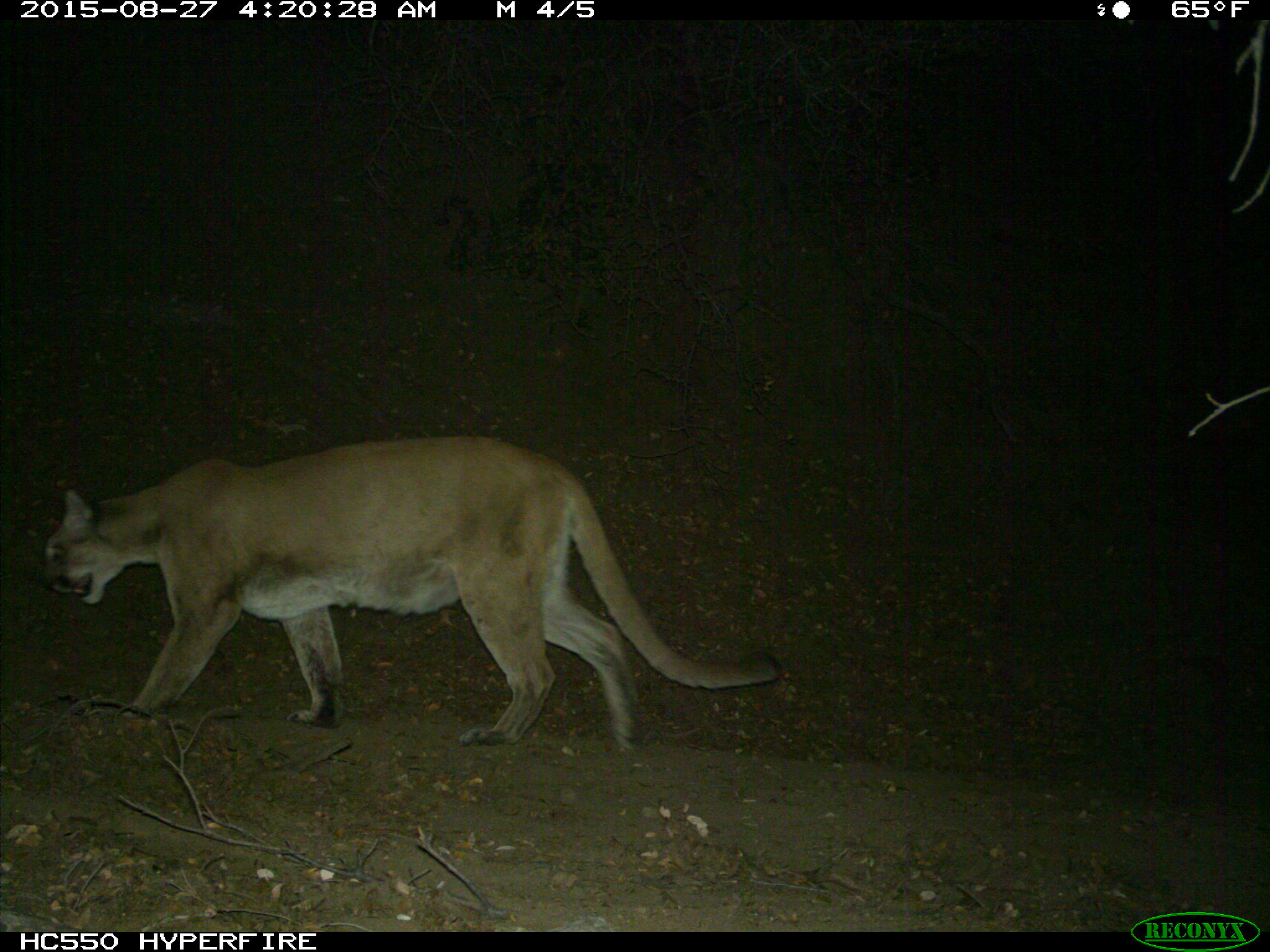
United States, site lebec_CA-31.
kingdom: Animalia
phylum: Chordata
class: Mammalia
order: Carnivora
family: Felidae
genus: Puma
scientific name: Puma concolor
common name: mountain lion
Puma concolor (mountain lion).